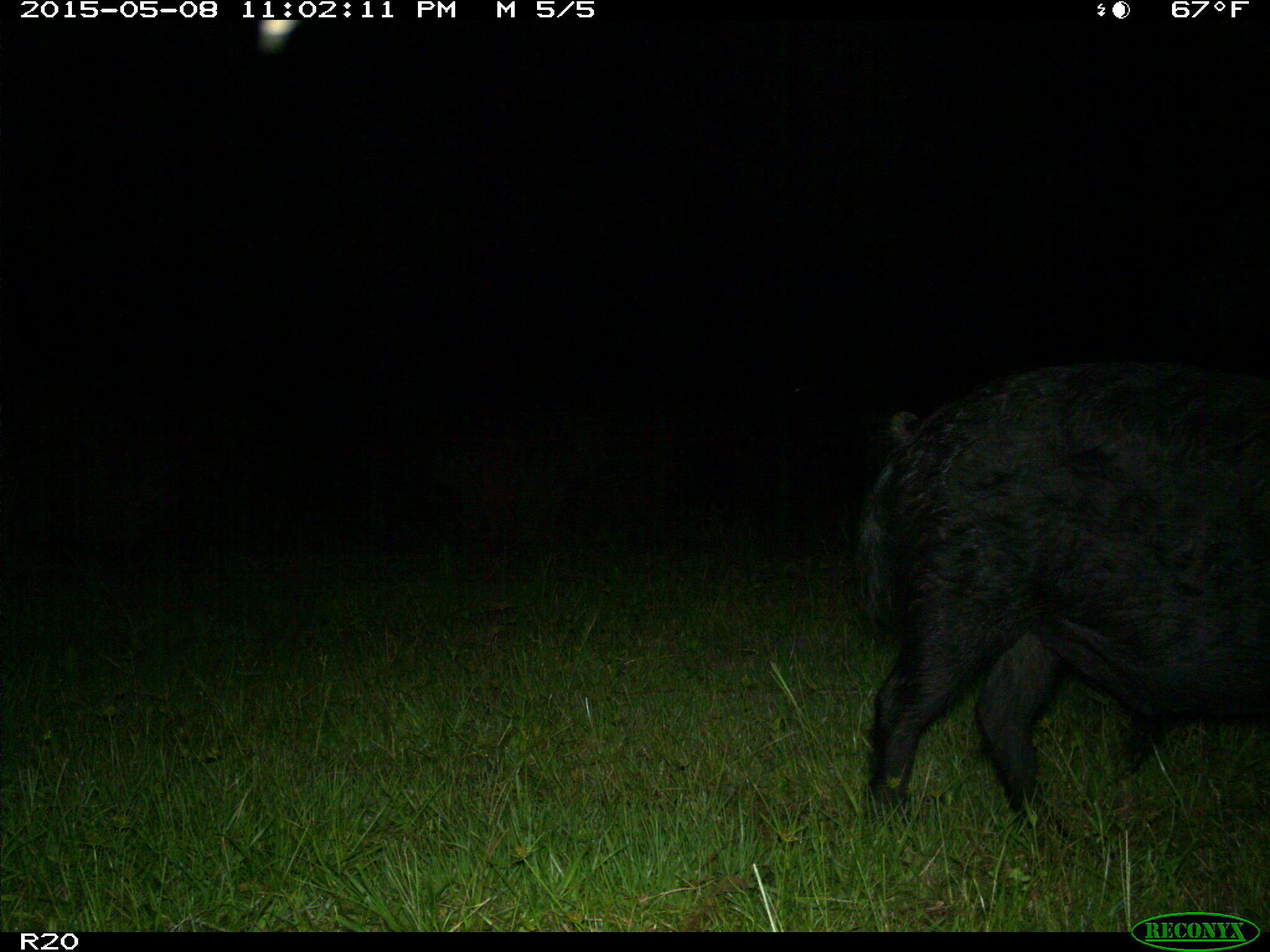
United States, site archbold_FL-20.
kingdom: Animalia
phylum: Chordata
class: Mammalia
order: Artiodactyla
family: Suidae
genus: Sus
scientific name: Sus scrofa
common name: wild boar